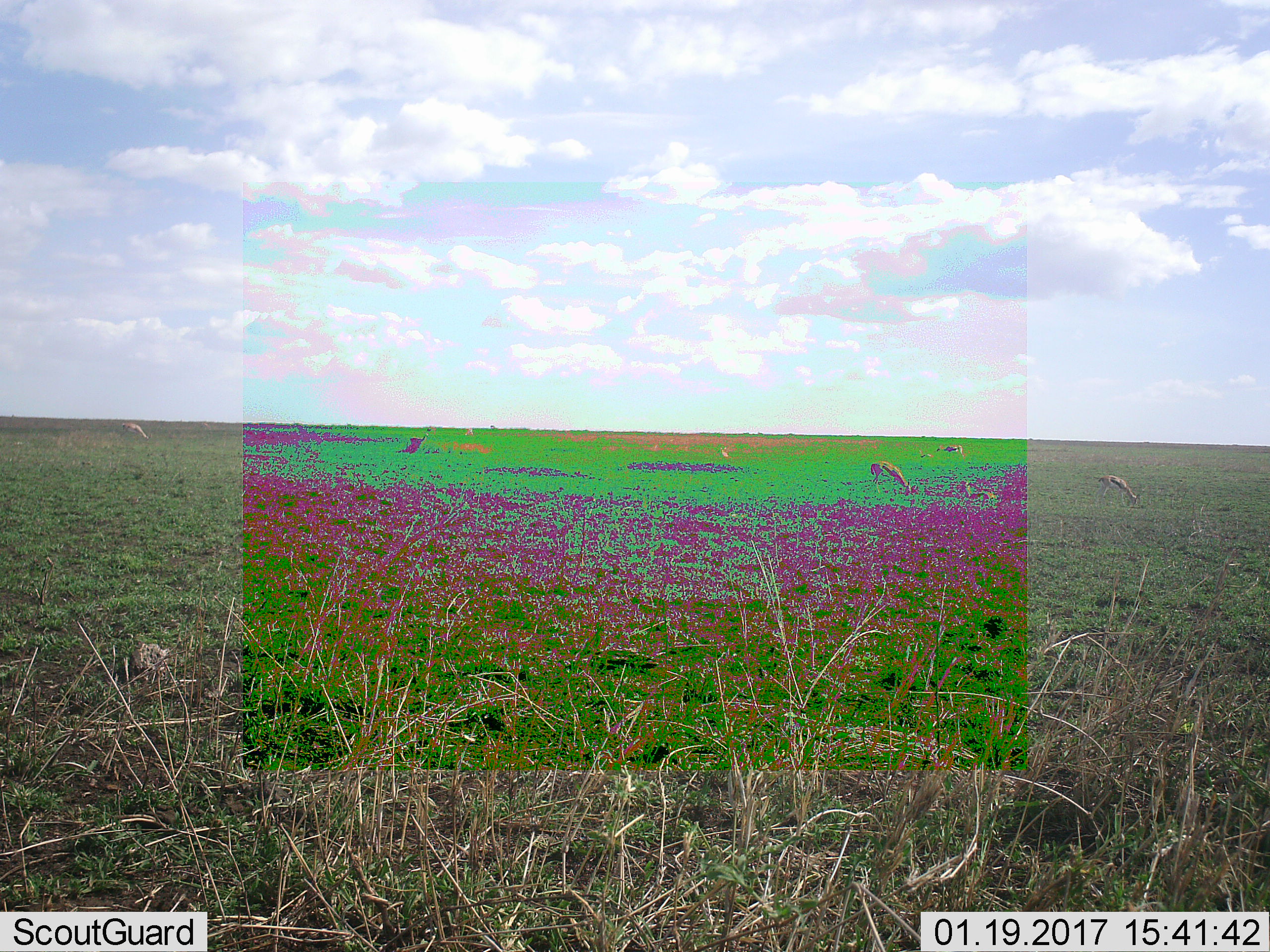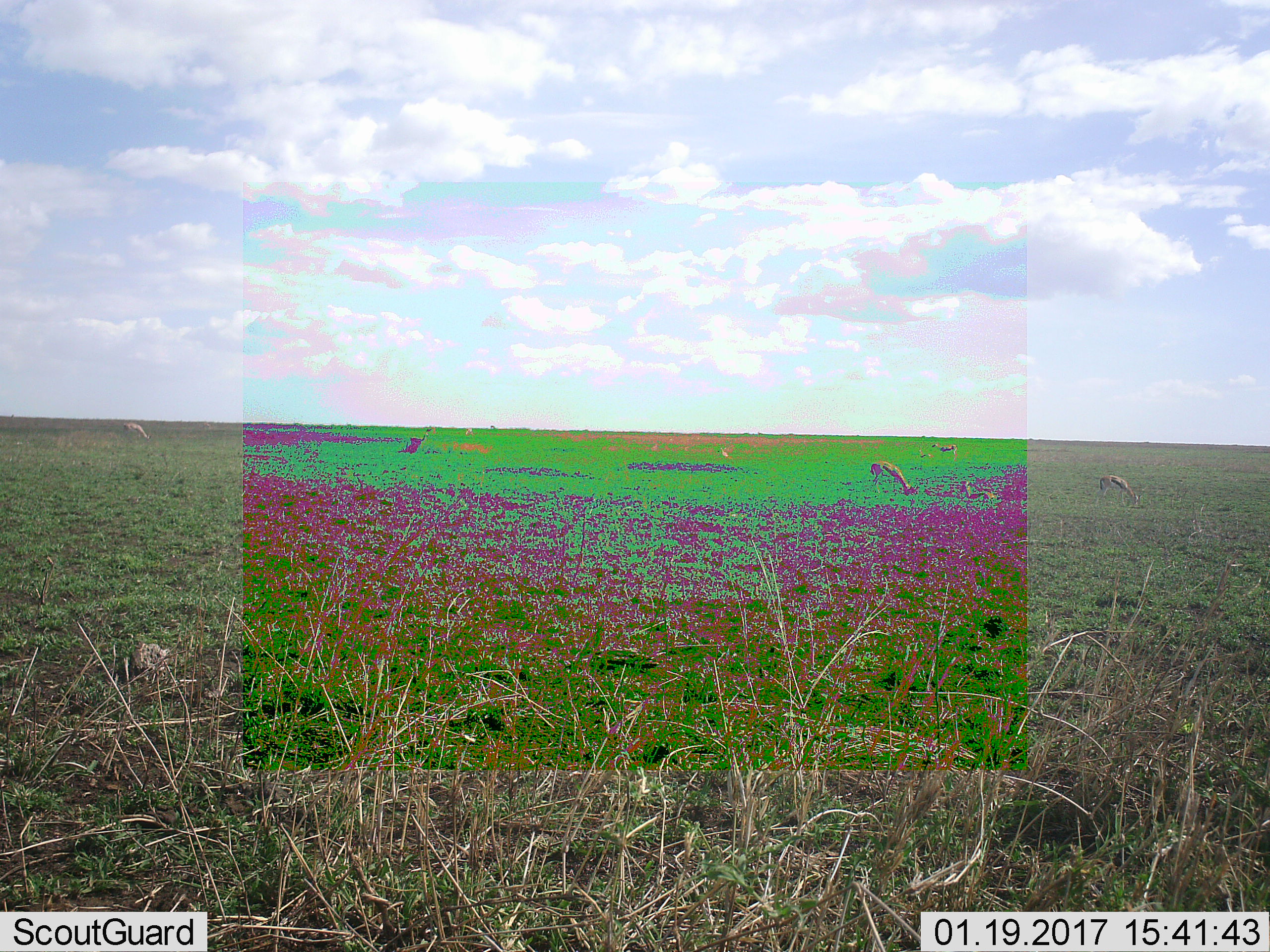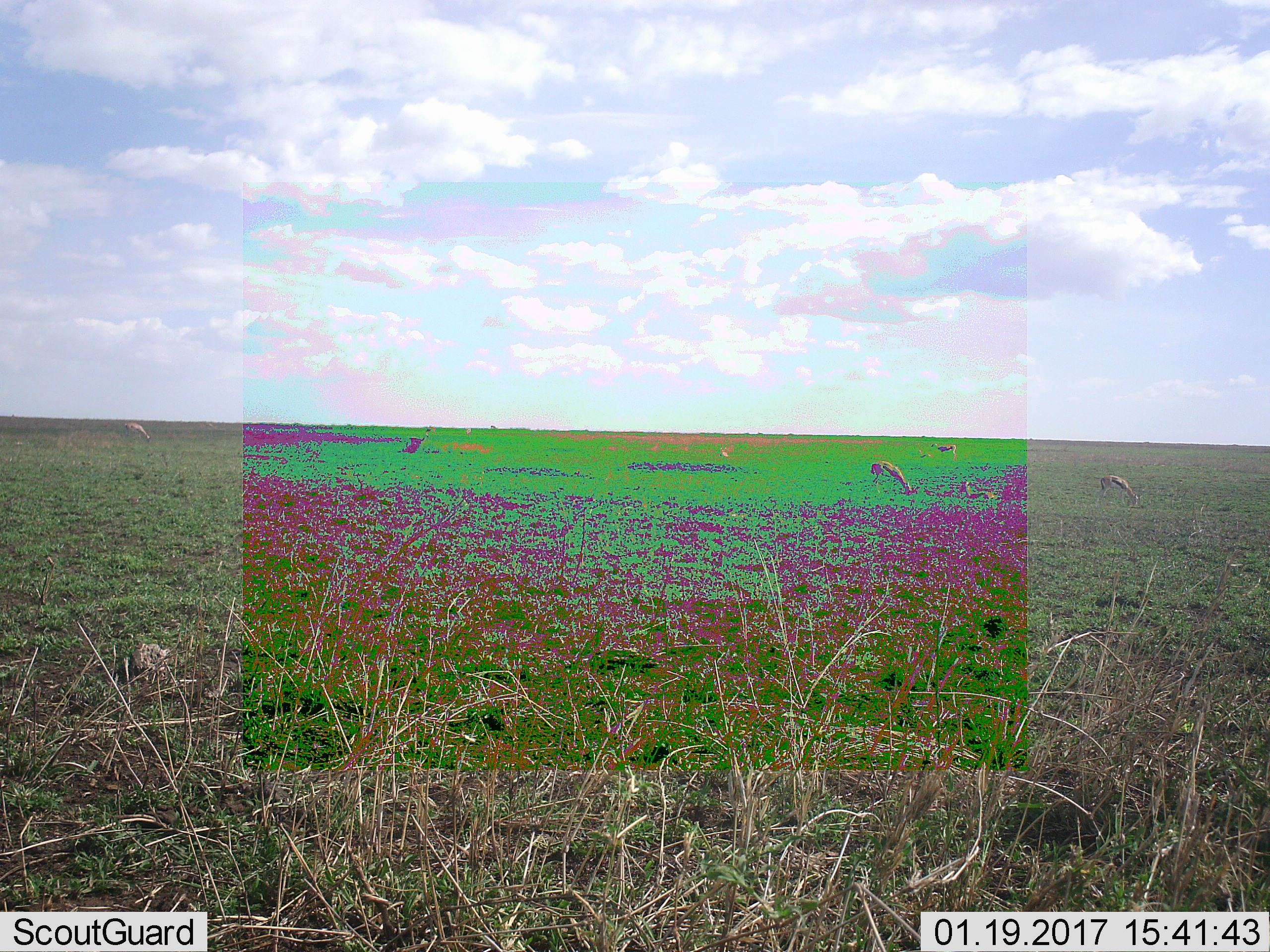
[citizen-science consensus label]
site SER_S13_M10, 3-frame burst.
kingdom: Animalia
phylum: Chordata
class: Mammalia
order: Artiodactyla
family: Bovidae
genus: Eudorcas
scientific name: Eudorcas thomsonii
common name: thomson's gazelle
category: gazellethomsons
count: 7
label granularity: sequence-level